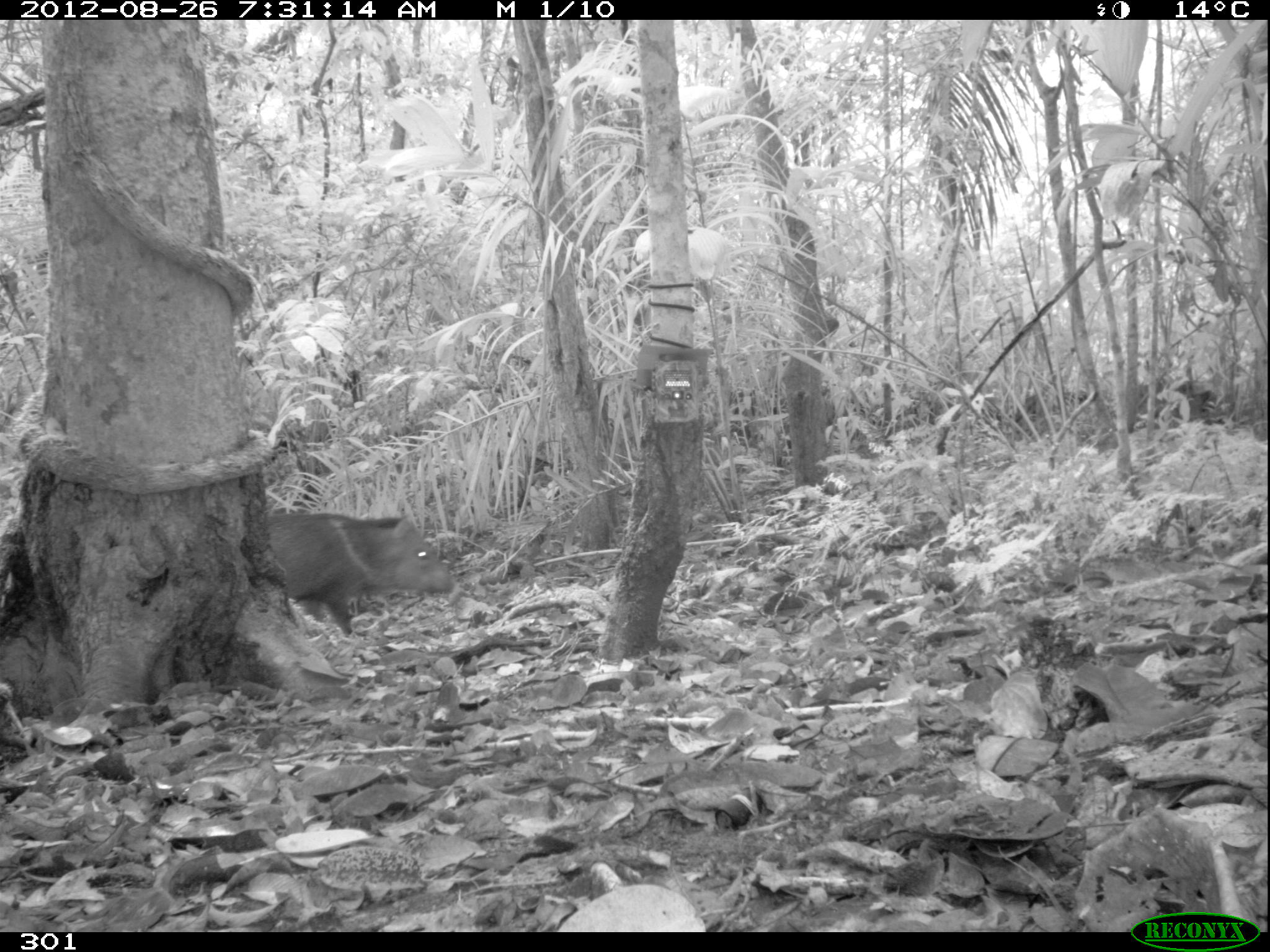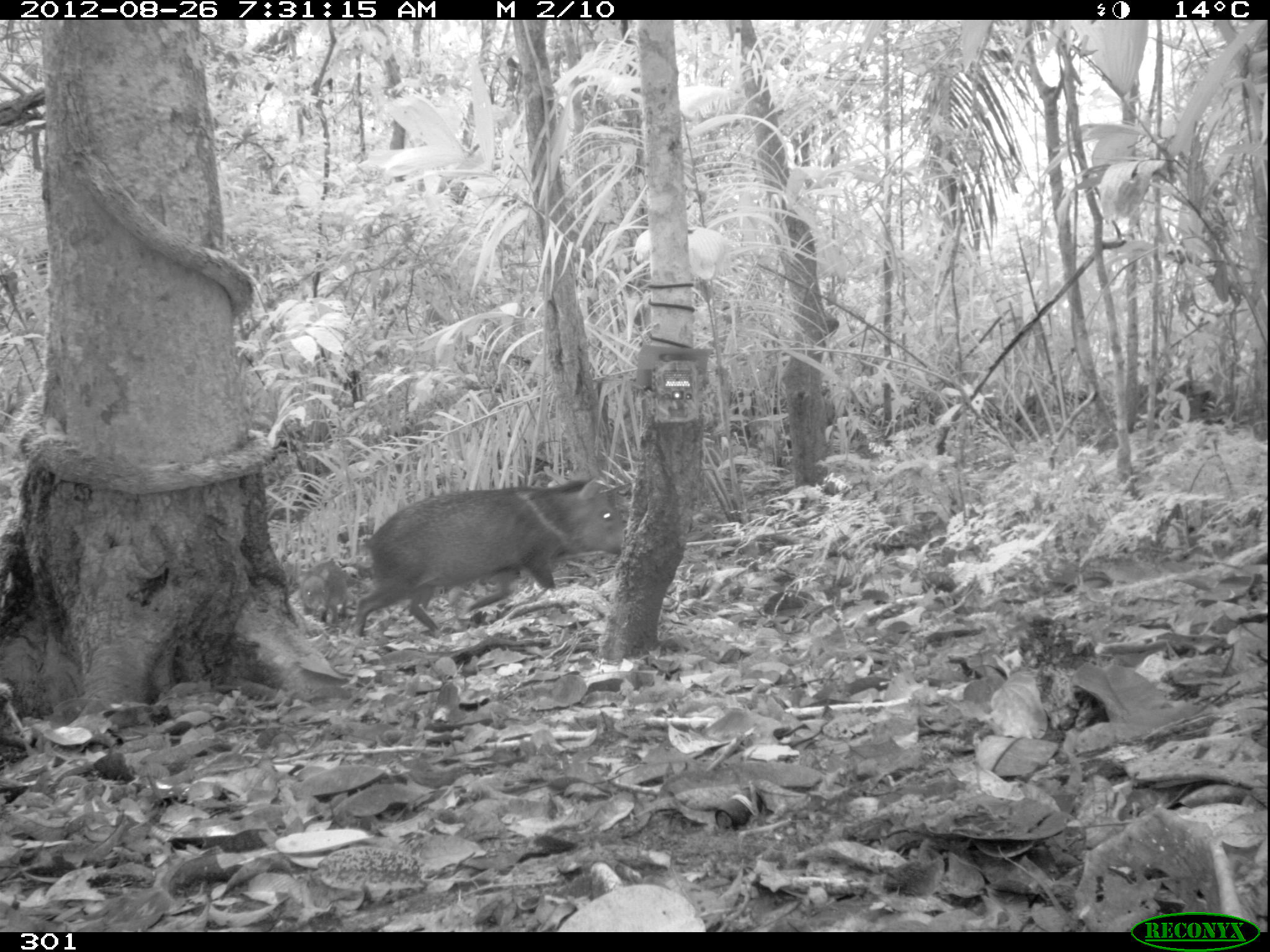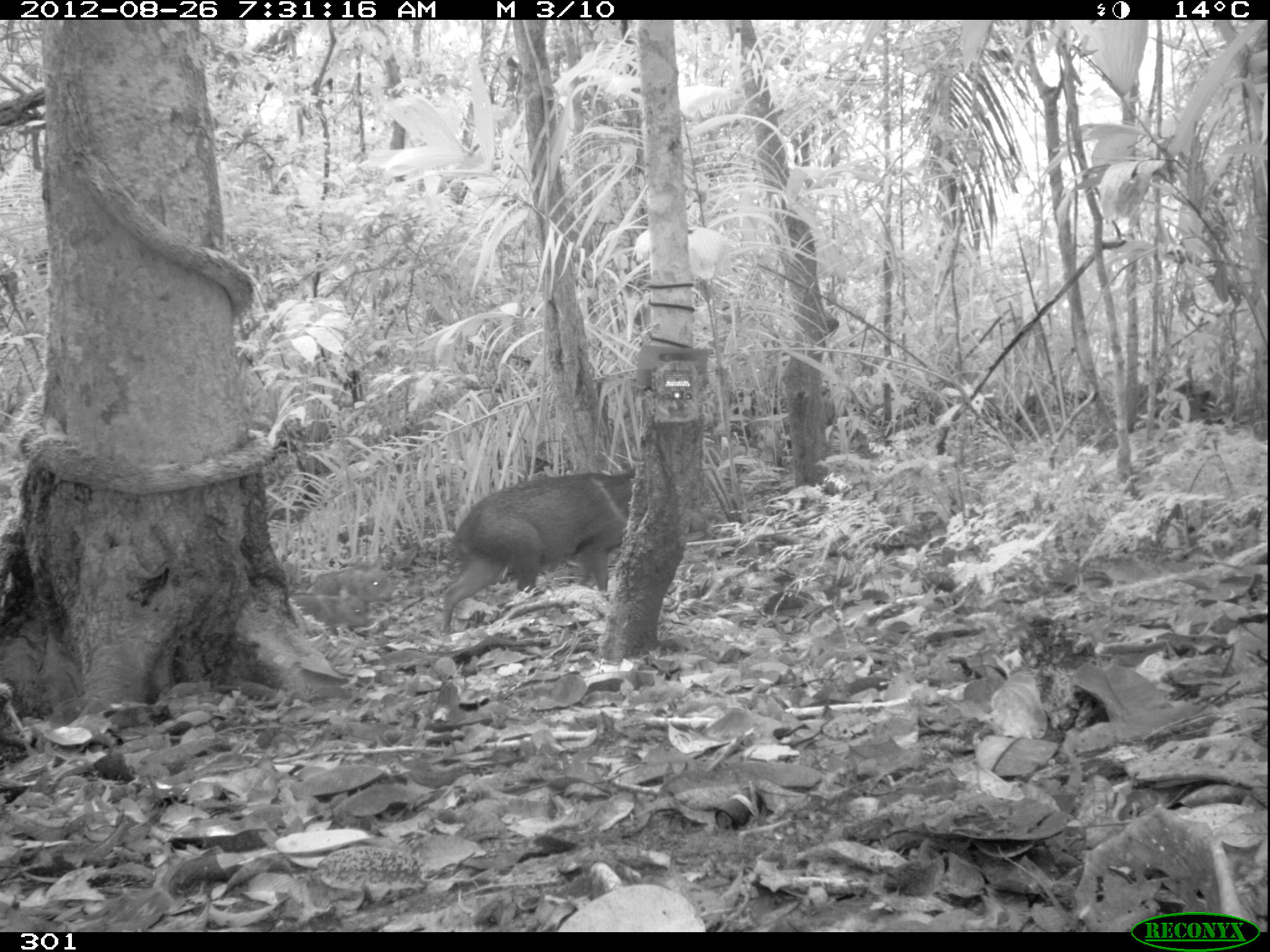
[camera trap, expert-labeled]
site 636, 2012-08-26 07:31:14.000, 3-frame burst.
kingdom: Animalia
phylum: Chordata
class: Mammalia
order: Artiodactyla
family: Tayassuidae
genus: Pecari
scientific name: Pecari tajacu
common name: collared peccary